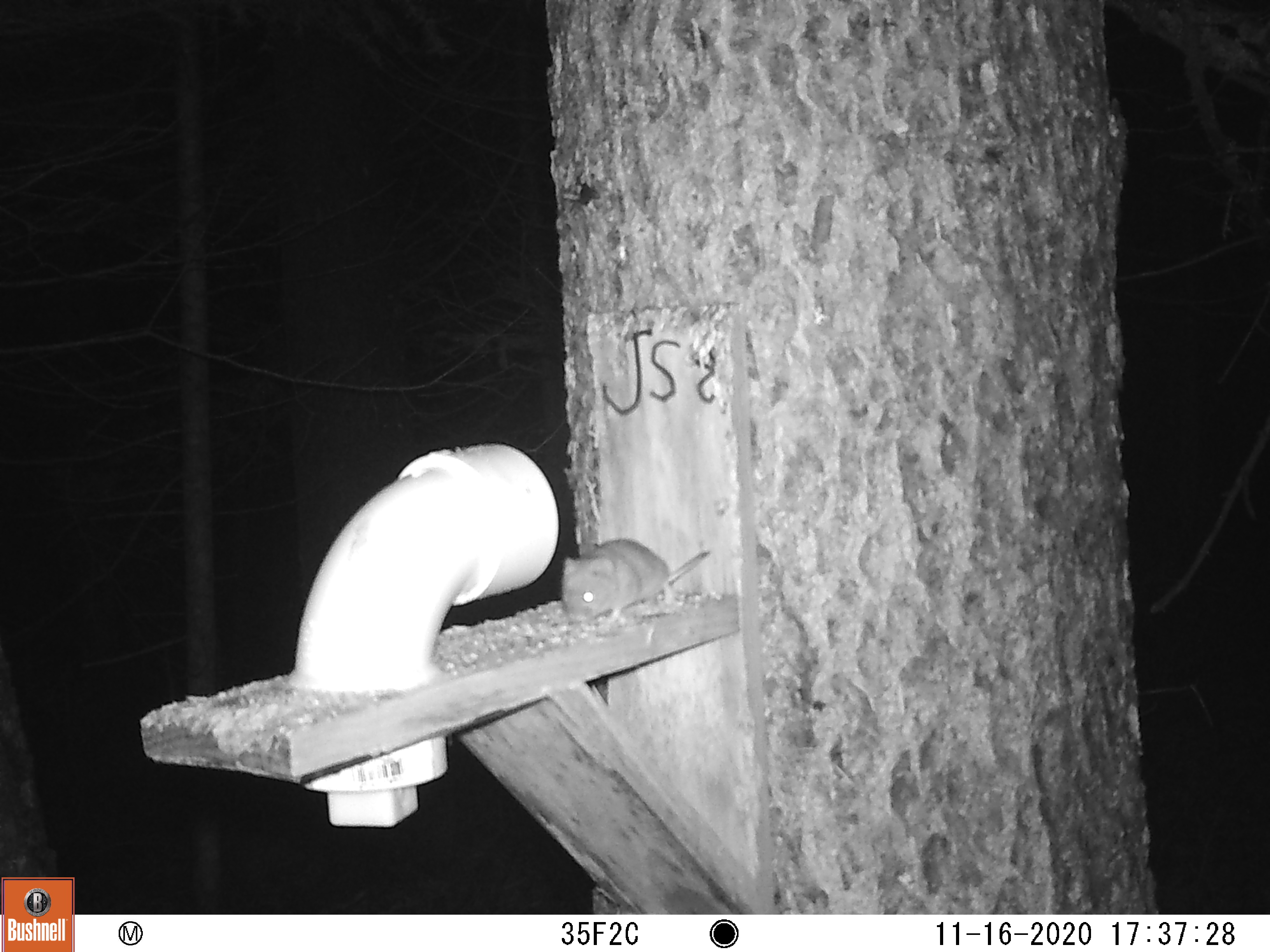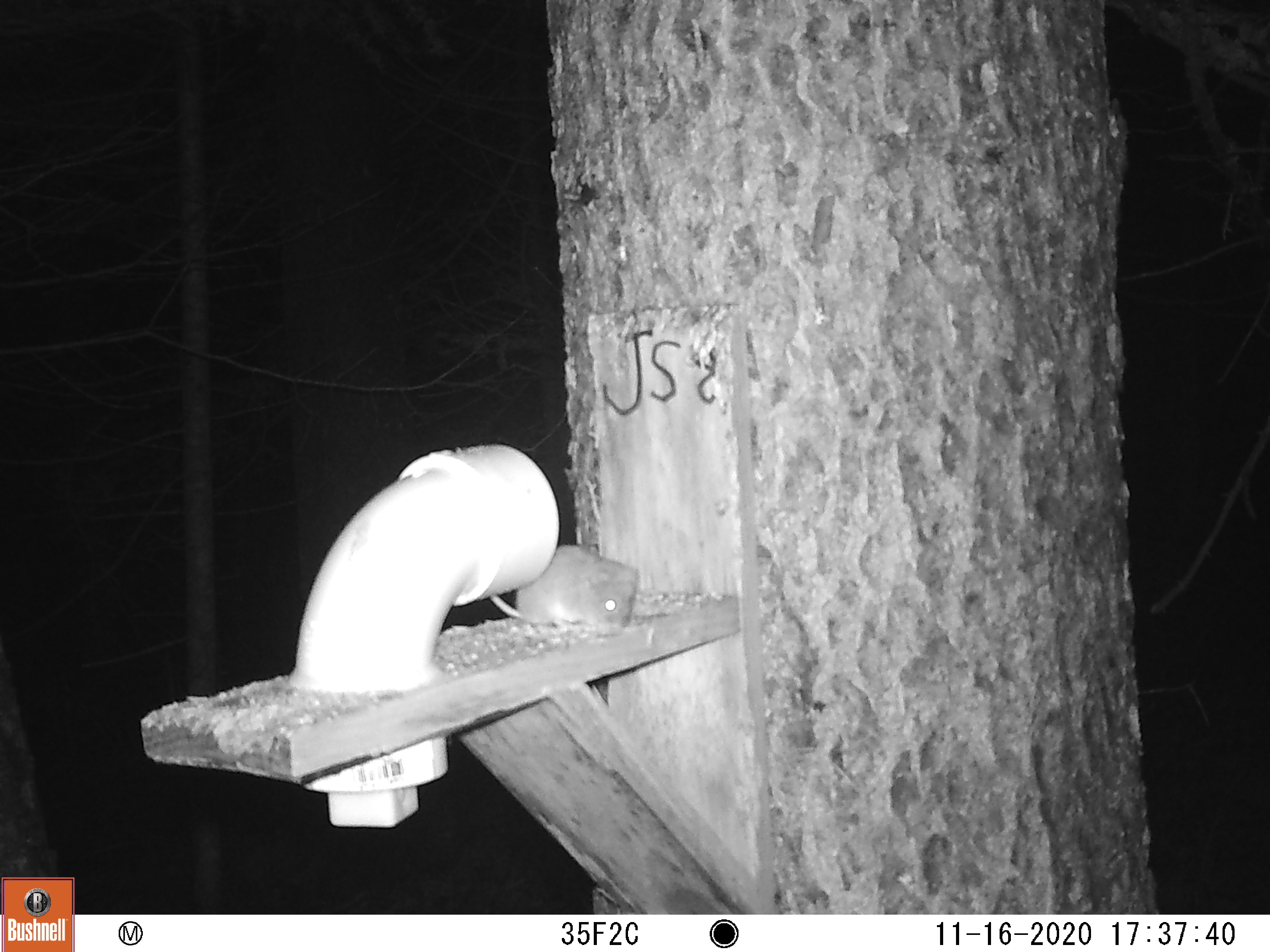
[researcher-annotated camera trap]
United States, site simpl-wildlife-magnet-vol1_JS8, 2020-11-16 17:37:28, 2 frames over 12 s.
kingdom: Animalia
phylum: Chordata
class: Mammalia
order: Rodentia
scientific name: Rodentia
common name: mouse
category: mouse sp.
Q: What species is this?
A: Mouse sp. (mouse) (Rodentia).